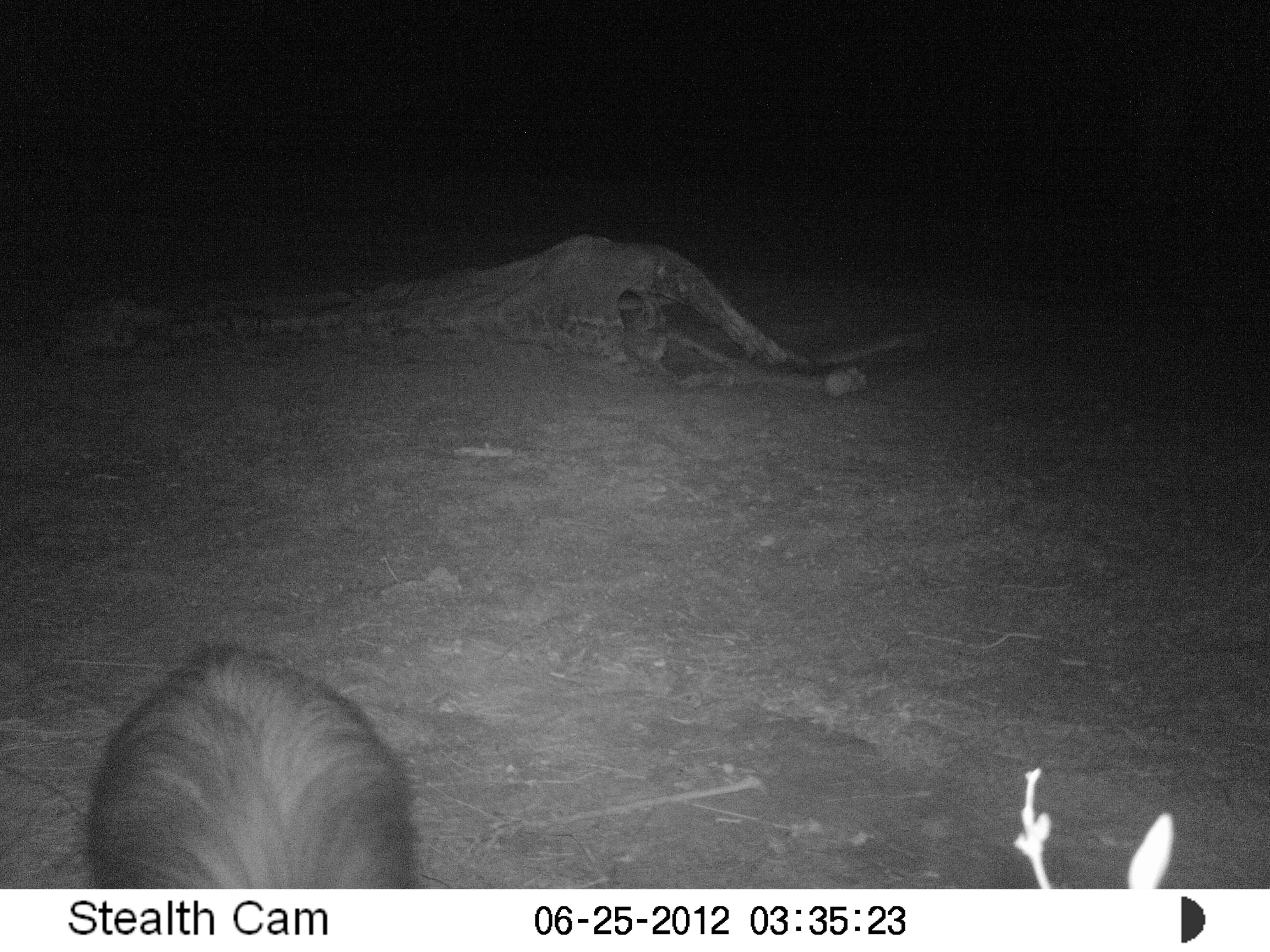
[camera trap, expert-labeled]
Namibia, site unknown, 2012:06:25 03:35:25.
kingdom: Animalia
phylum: Chordata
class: Mammalia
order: Carnivora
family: Hyaenidae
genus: Parahyaena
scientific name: Parahyaena brunnea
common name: brown hyena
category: hyaena brunnea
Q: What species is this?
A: Hyaena brunnea (brown hyena) (Parahyaena brunnea).